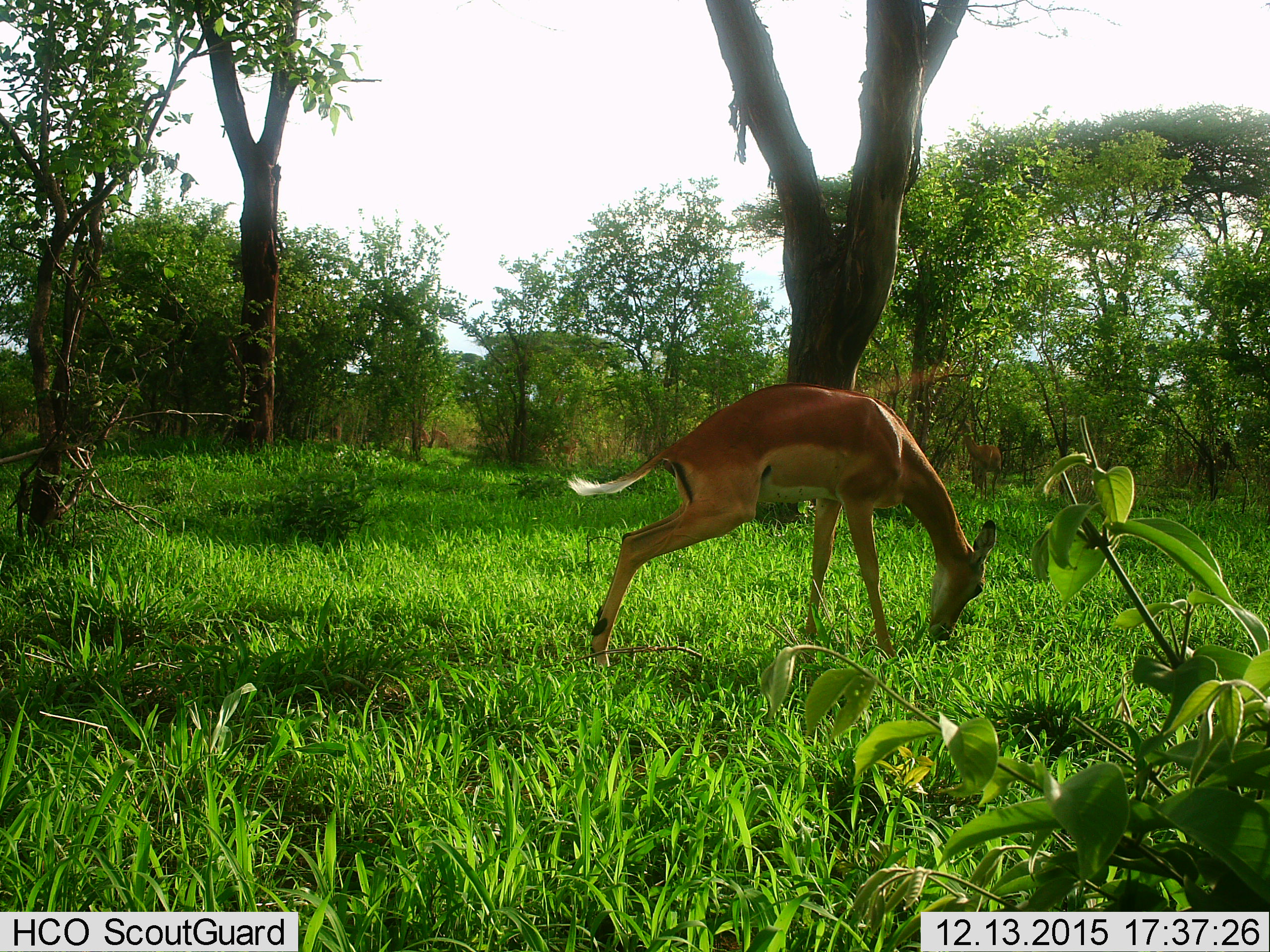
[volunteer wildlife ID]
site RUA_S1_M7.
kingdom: Animalia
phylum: Chordata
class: Mammalia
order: Artiodactyla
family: Bovidae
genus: Aepyceros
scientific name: Aepyceros melampus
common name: impala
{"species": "impala (Aepyceros melampus)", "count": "2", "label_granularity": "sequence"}